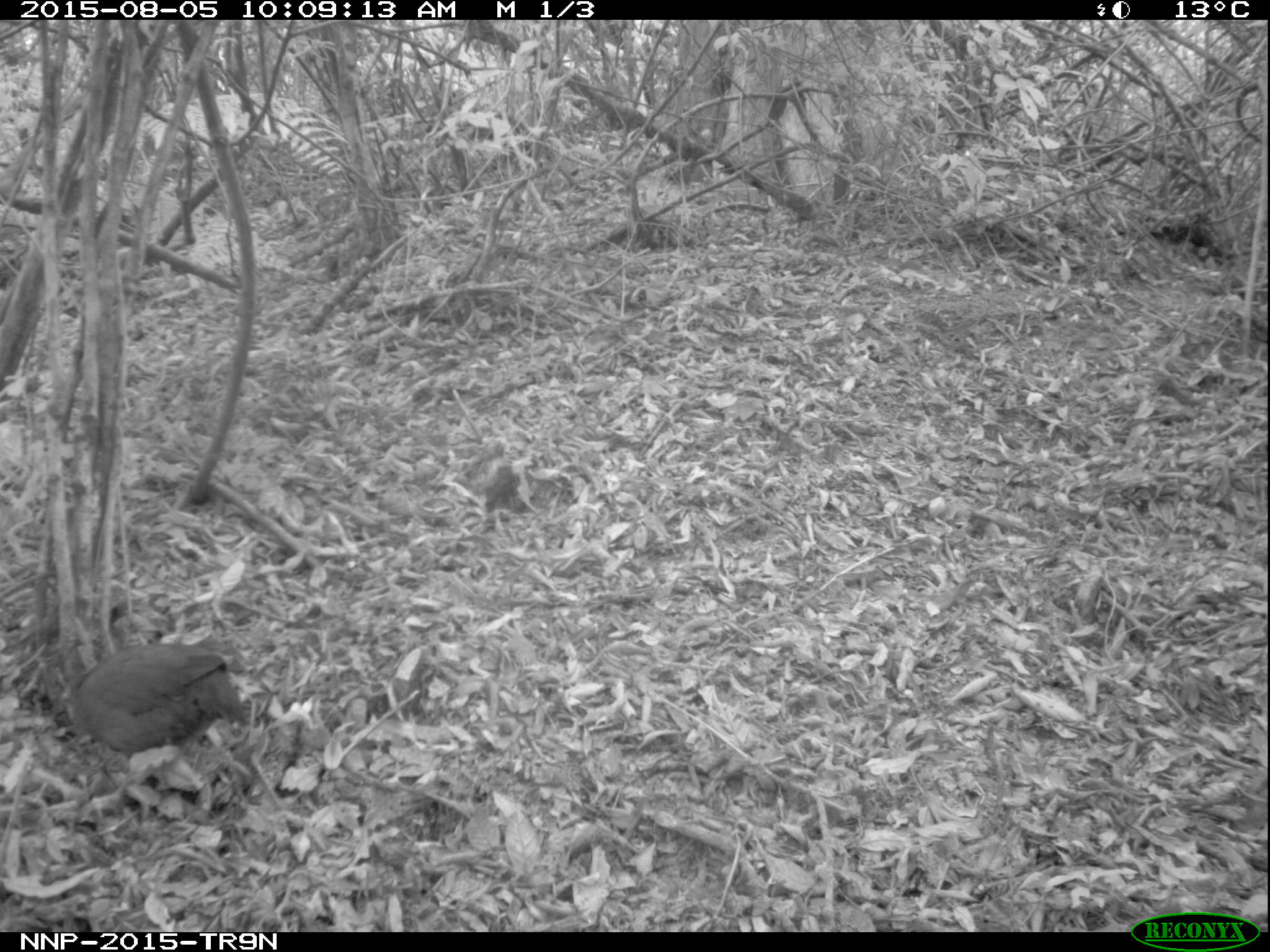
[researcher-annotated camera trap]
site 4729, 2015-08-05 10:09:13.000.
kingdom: Animalia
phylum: Chordata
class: Aves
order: Galliformes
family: Phasianidae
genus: Pternistis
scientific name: Pternistis nobilis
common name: handsome francolin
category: francolinus nobilis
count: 1